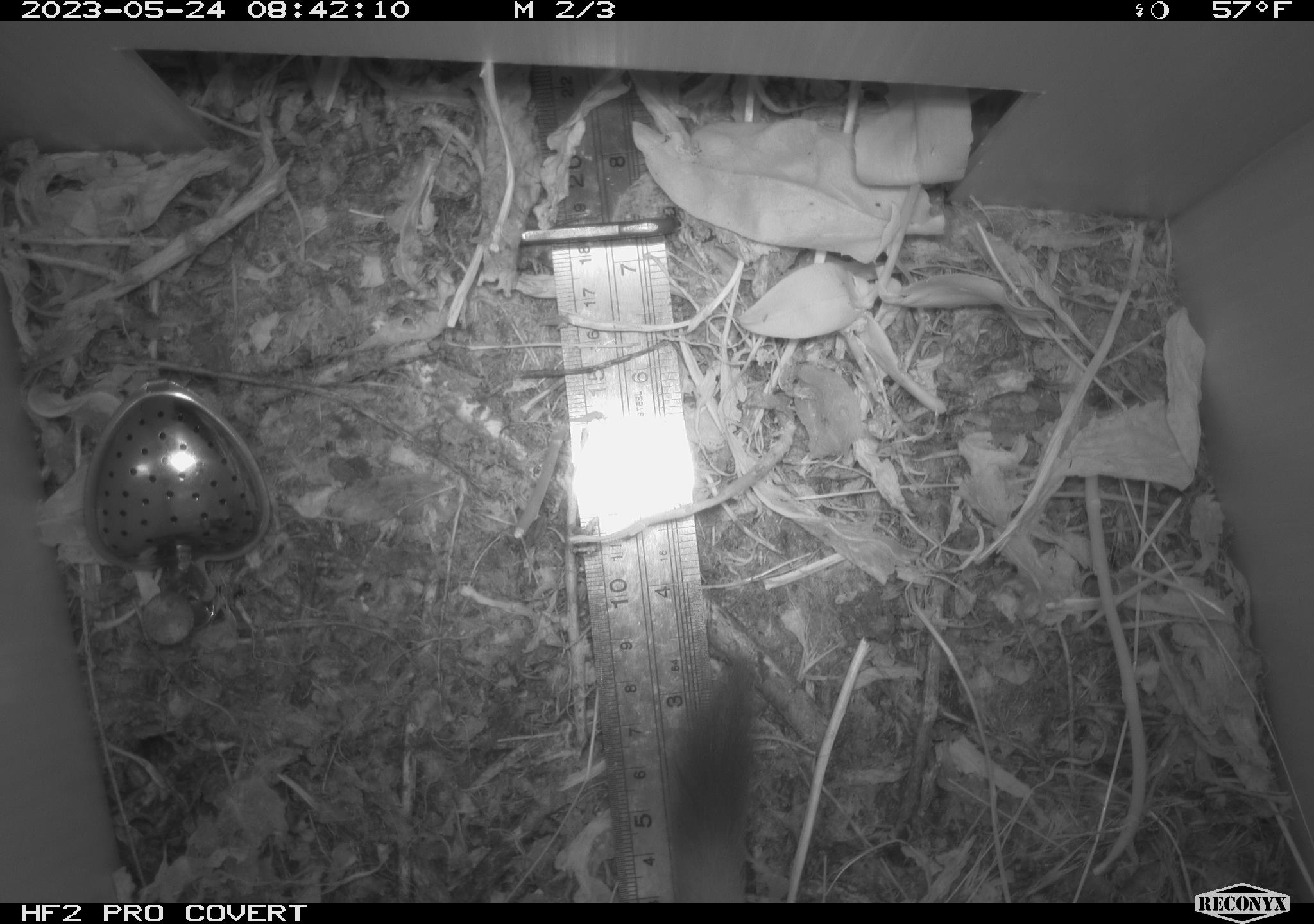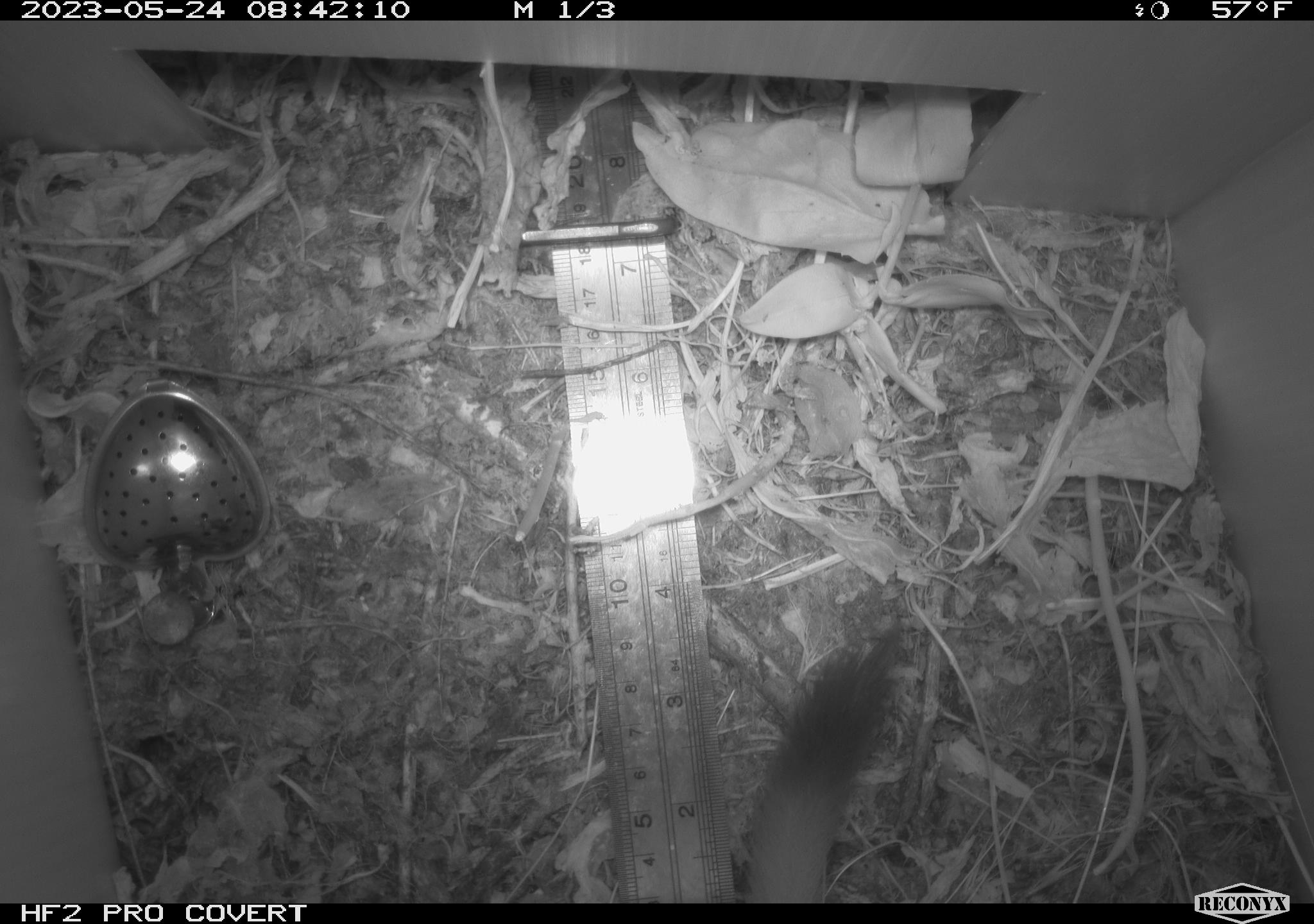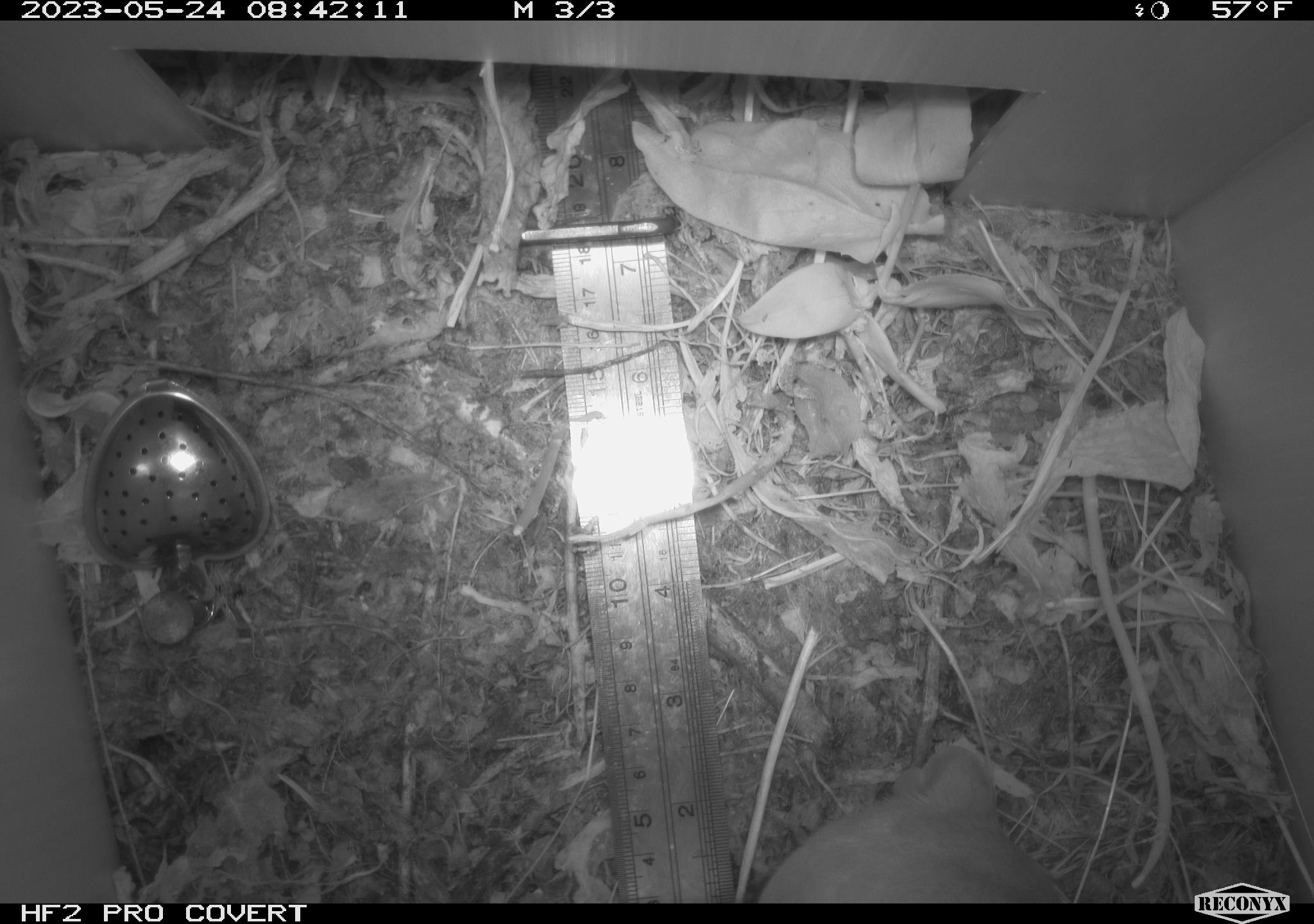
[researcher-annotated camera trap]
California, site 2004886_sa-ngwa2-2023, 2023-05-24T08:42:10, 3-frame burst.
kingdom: Animalia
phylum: Chordata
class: Mammalia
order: Carnivora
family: Mustelidae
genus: Neogale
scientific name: Neogale frenata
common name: long-tailed weasel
Long-tailed weasel (Neogale frenata).